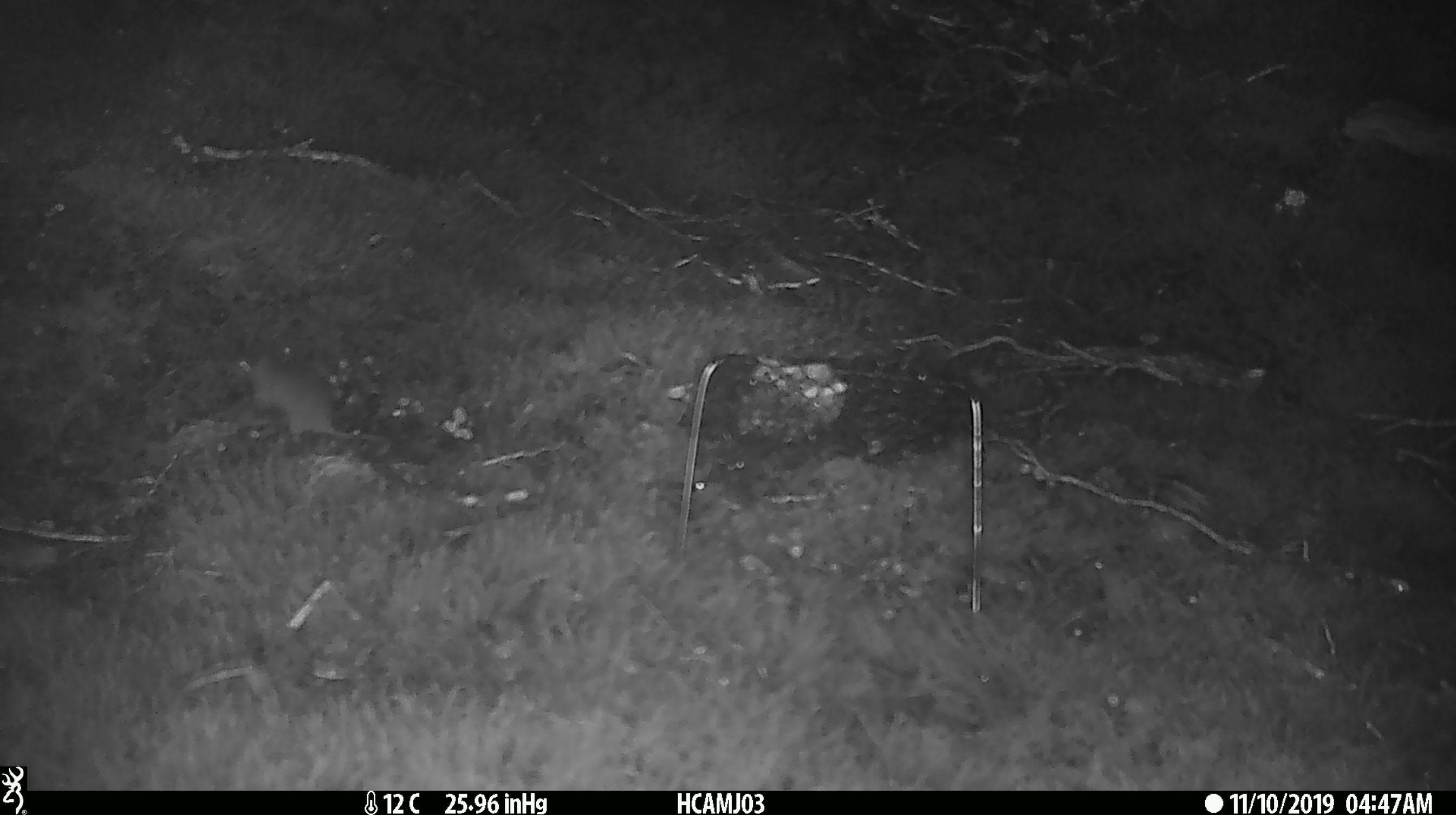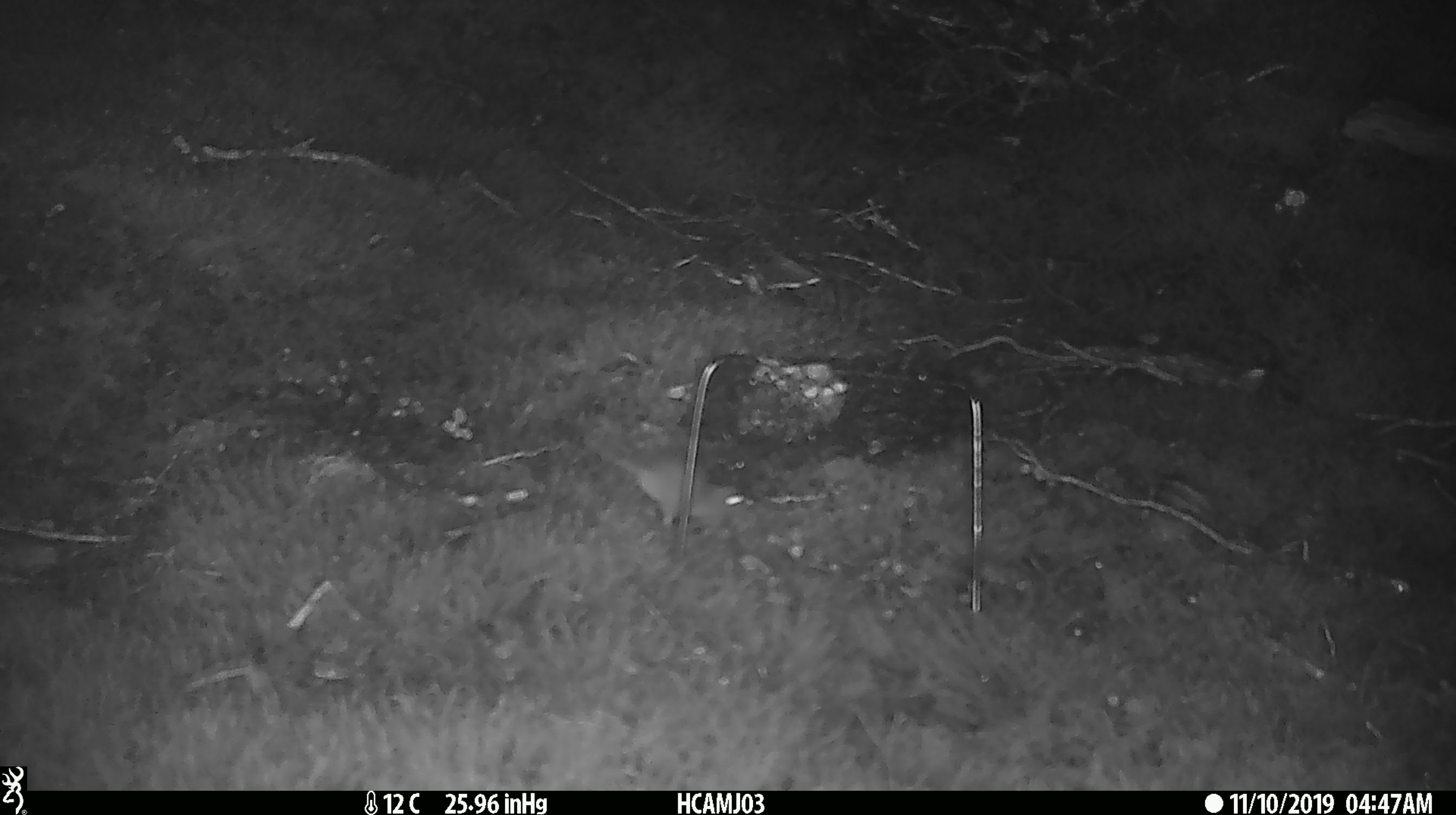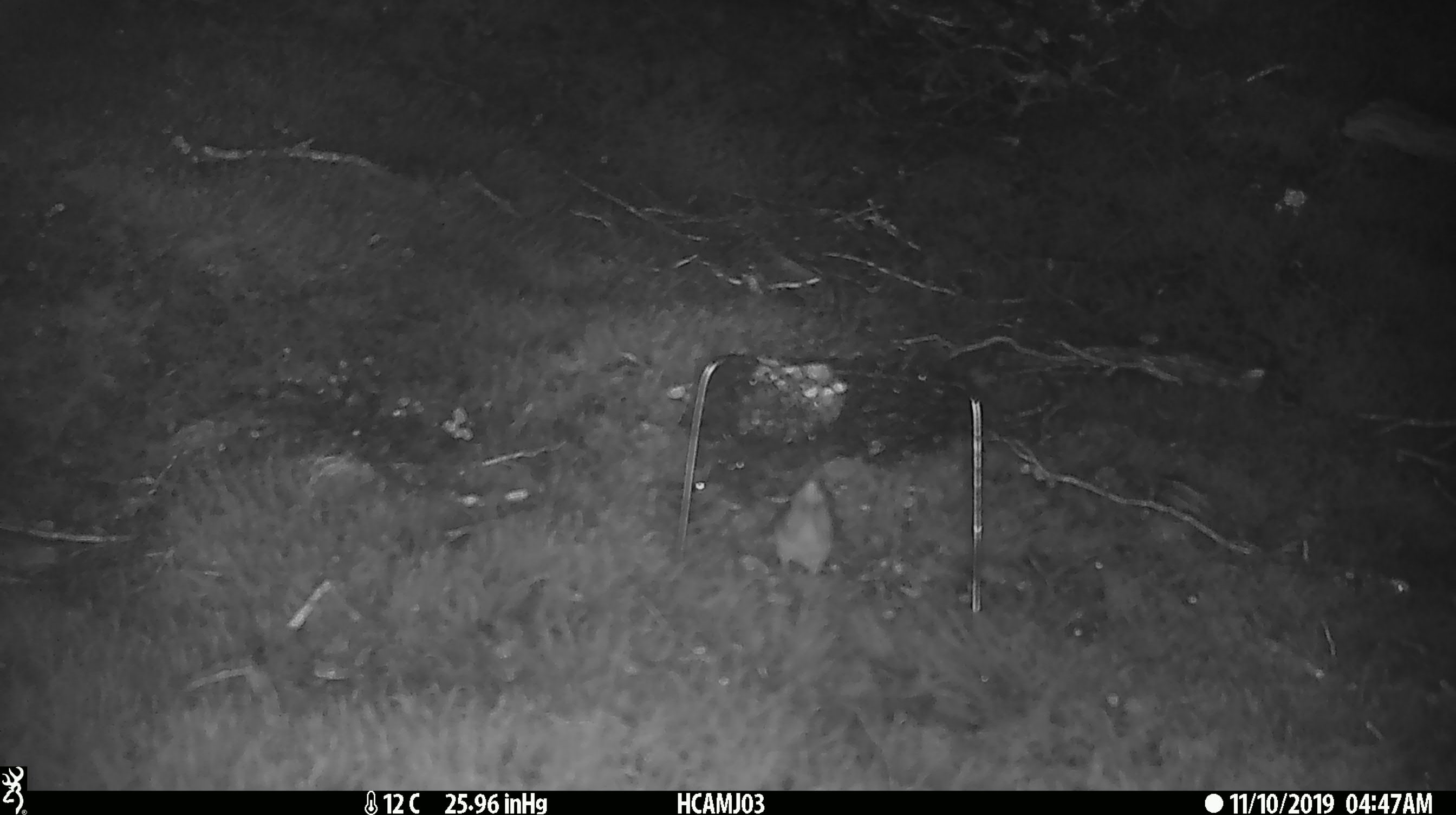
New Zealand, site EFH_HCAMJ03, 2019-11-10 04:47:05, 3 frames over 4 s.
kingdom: Animalia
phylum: Chordata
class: Mammalia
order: Rodentia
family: Muridae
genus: Mus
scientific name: Mus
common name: mouse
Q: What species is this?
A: Mouse (Mus).